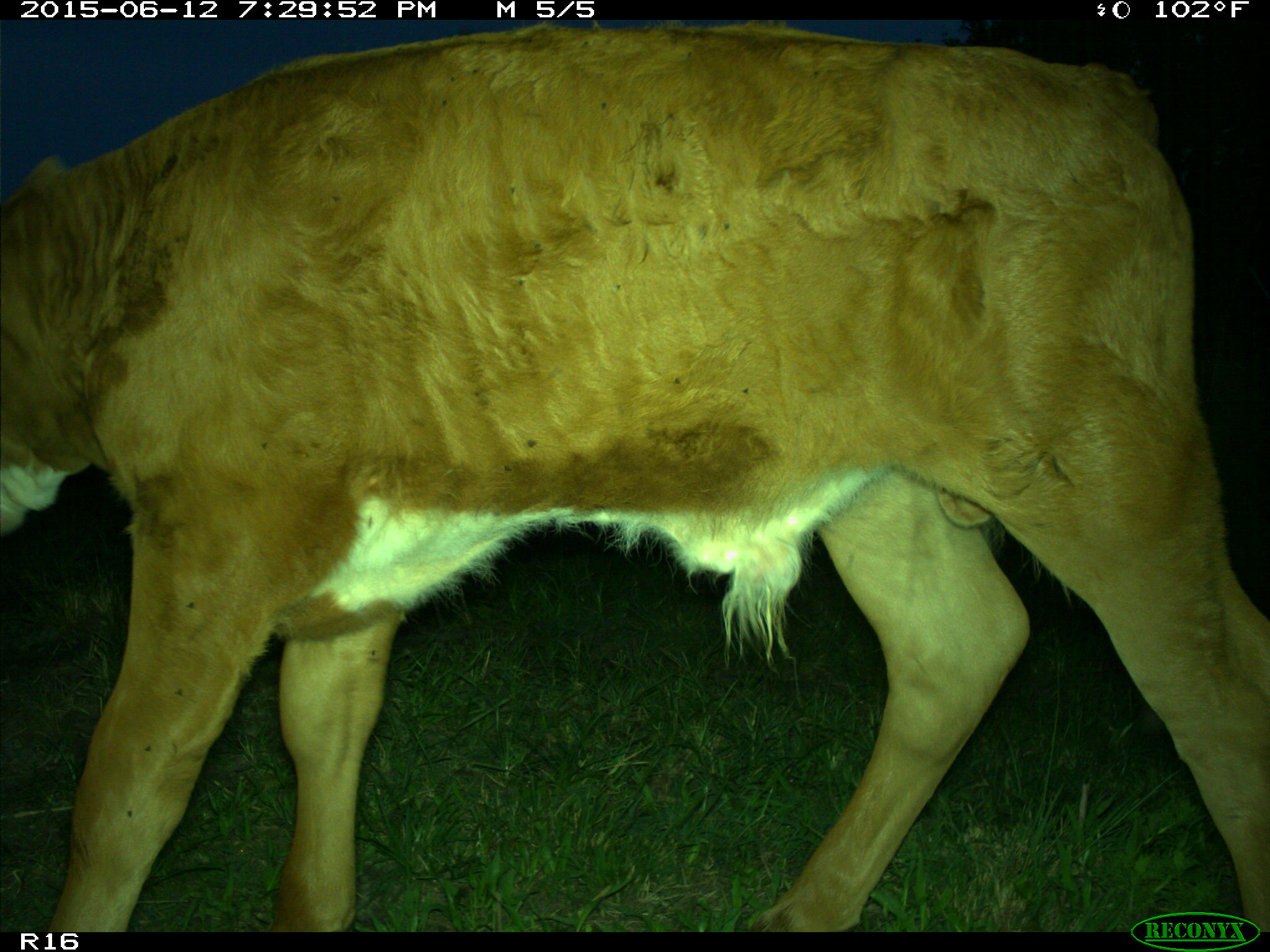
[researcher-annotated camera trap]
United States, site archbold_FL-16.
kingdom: Animalia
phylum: Chordata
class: Mammalia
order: Artiodactyla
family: Bovidae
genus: Bos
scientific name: Bos taurus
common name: domestic cow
Bos taurus (domestic cow).